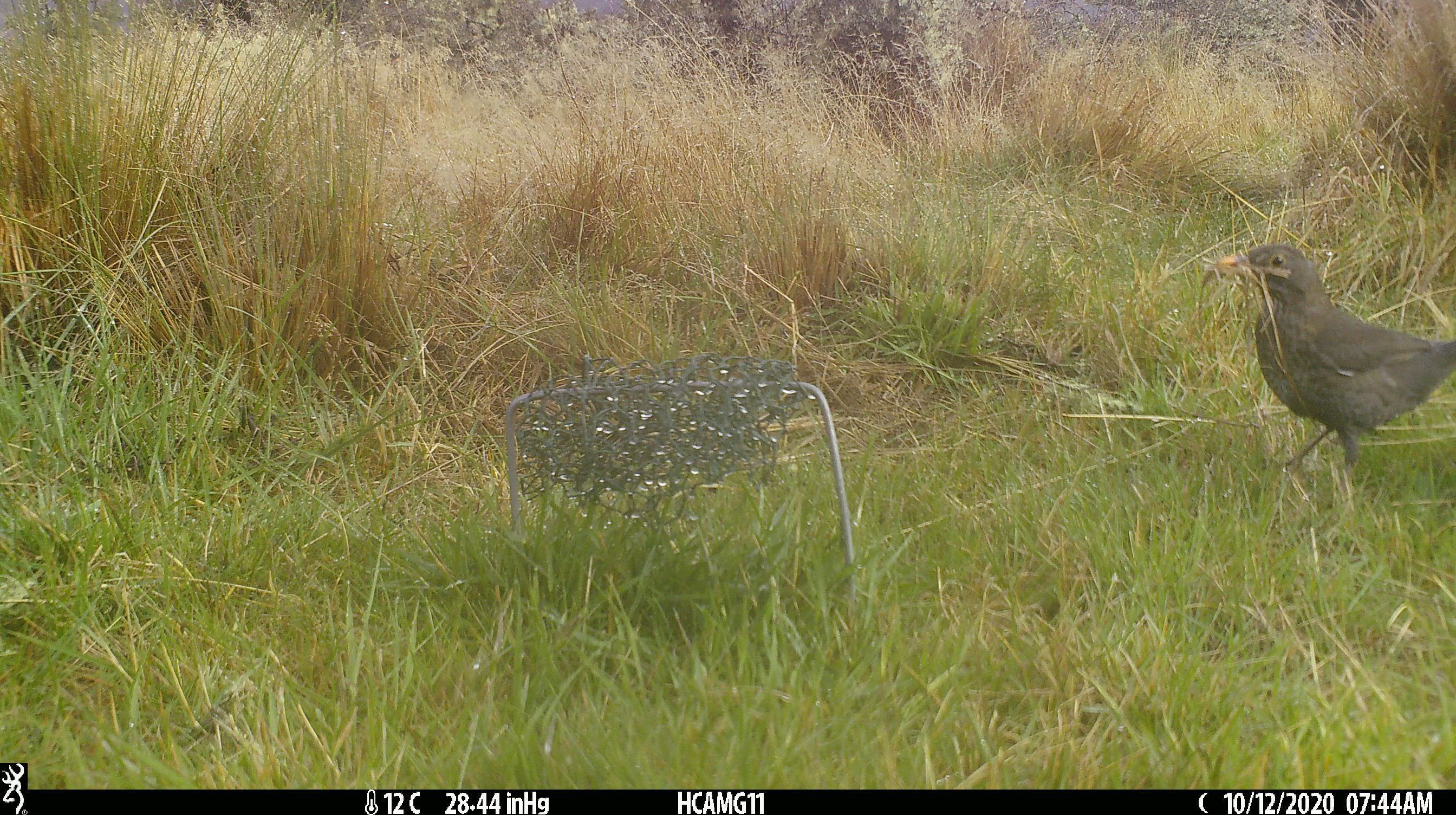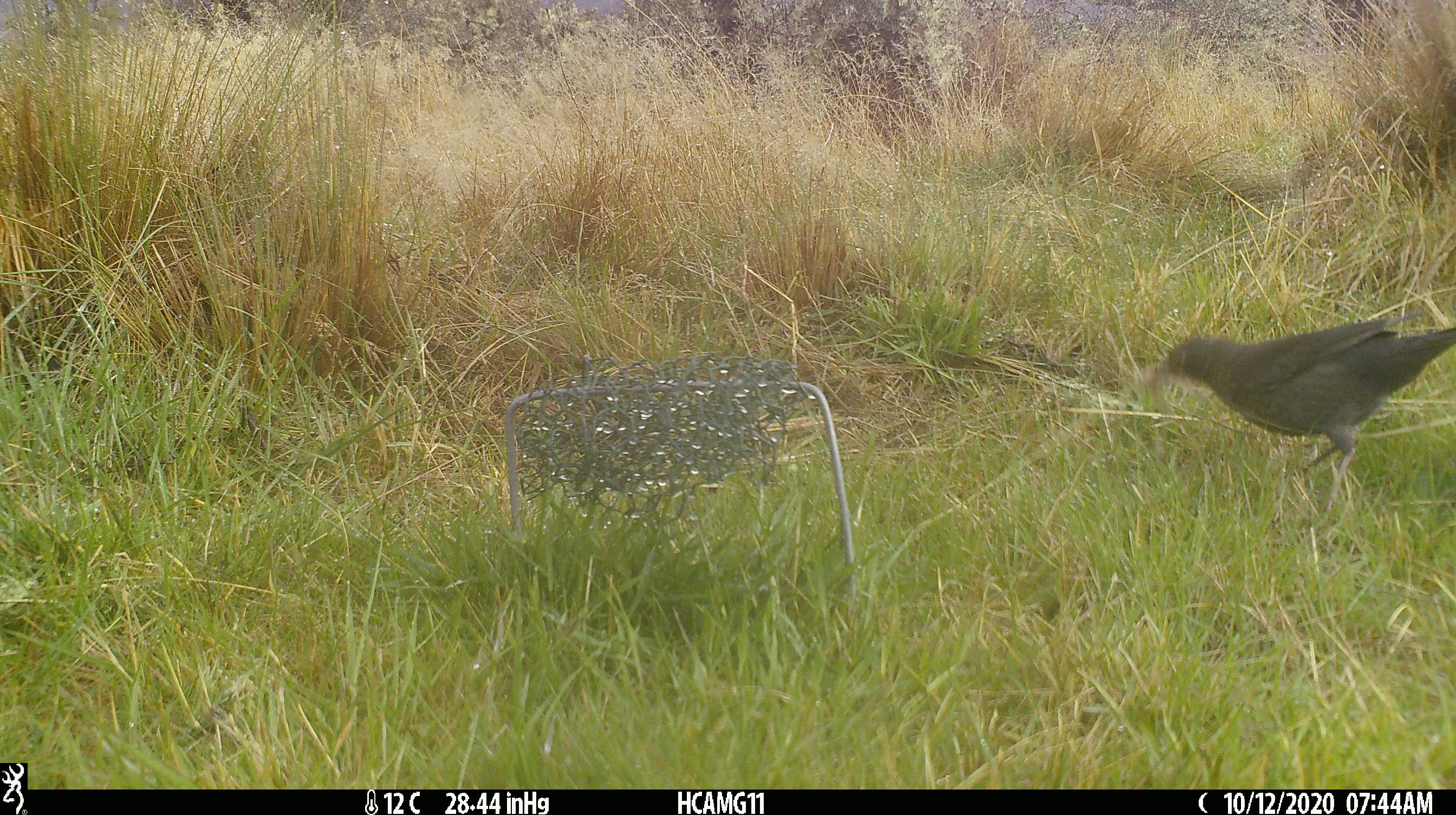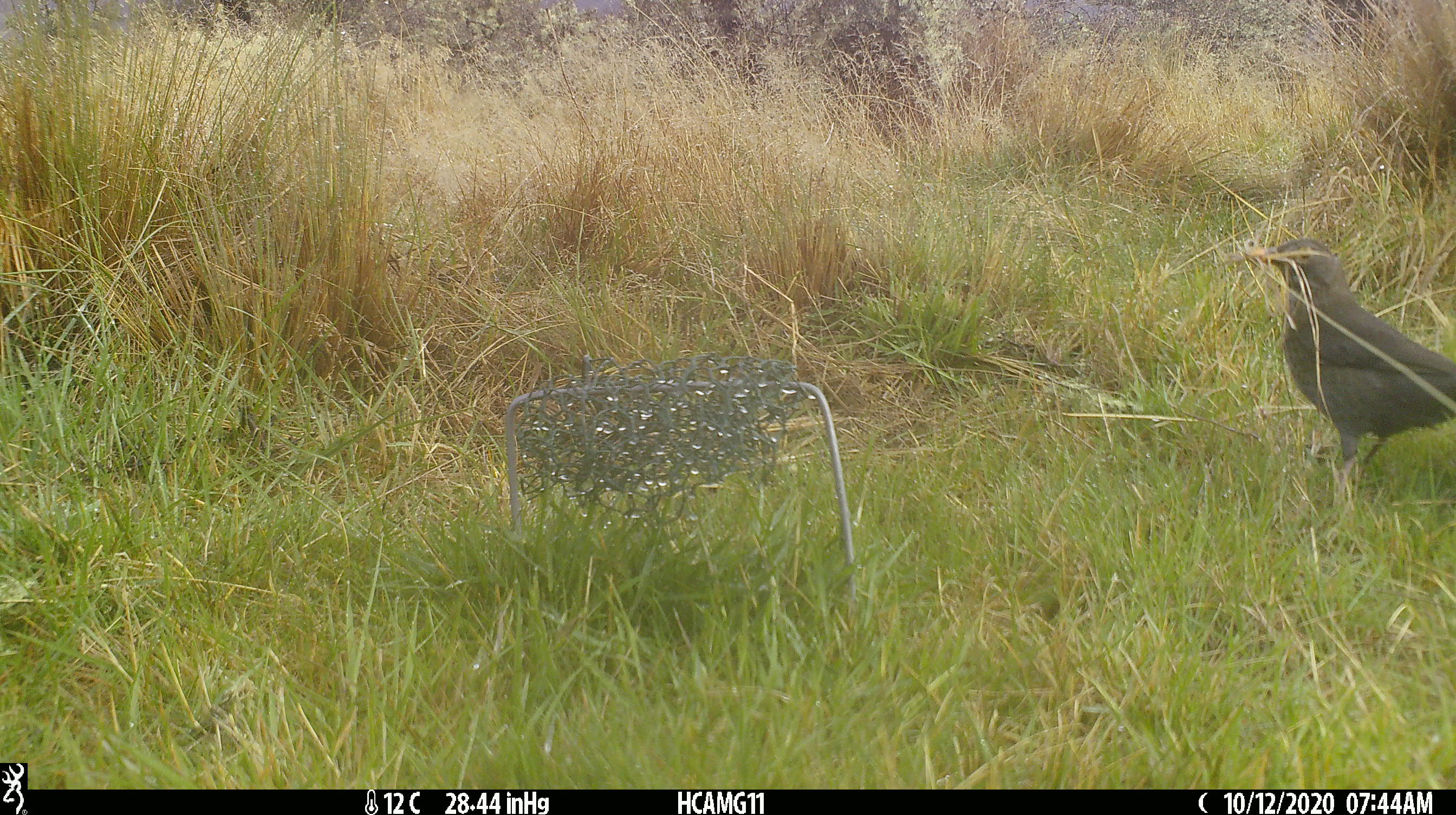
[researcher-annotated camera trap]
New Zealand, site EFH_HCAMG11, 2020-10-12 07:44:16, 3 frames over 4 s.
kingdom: Animalia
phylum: Chordata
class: Aves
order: Passeriformes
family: Turdidae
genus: Turdus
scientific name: Turdus merula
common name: eurasian blackbird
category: blackbird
Blackbird (eurasian blackbird) (Turdus merula).